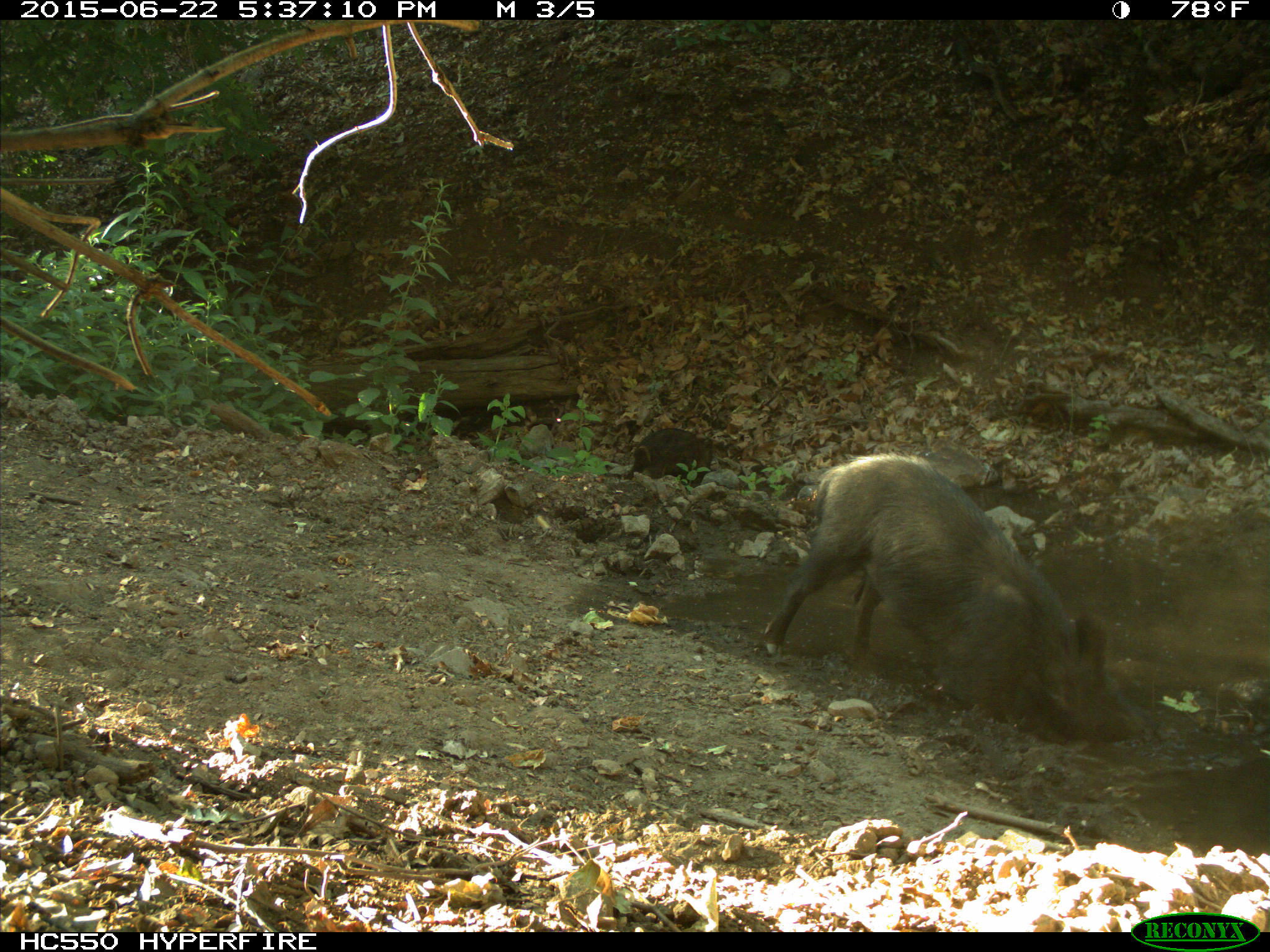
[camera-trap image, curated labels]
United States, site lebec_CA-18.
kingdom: Animalia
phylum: Chordata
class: Mammalia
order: Artiodactyla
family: Suidae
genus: Sus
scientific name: Sus scrofa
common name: wild boar